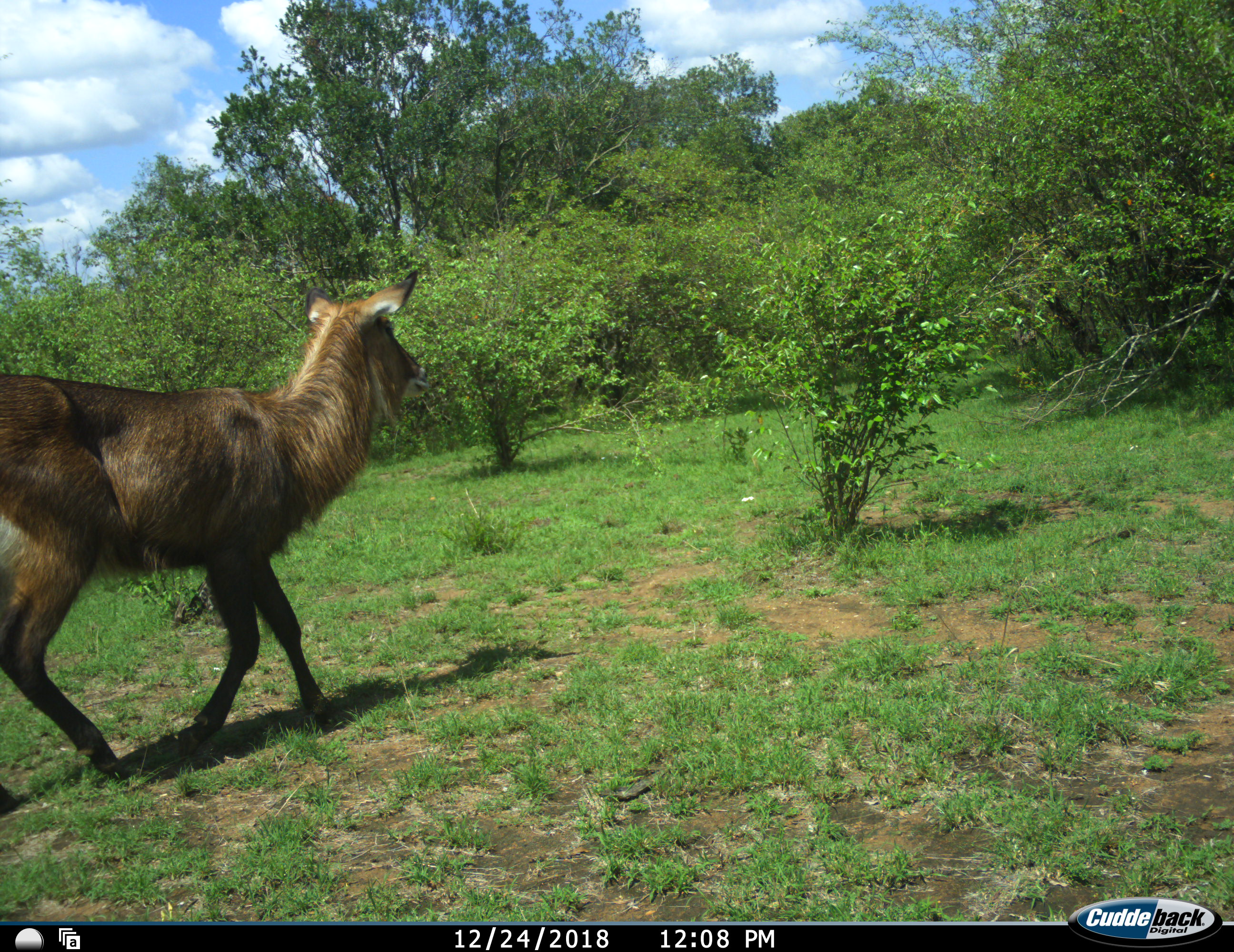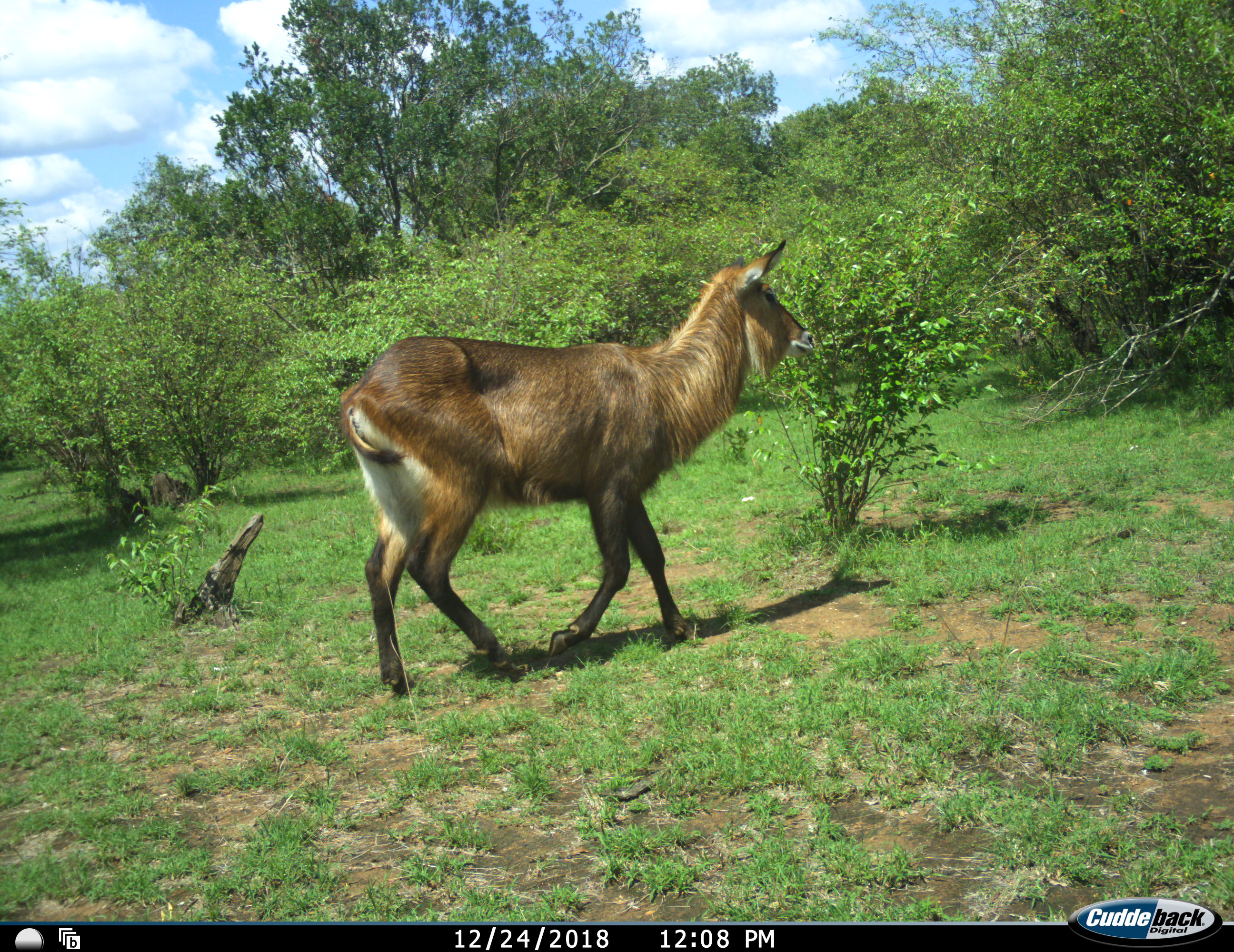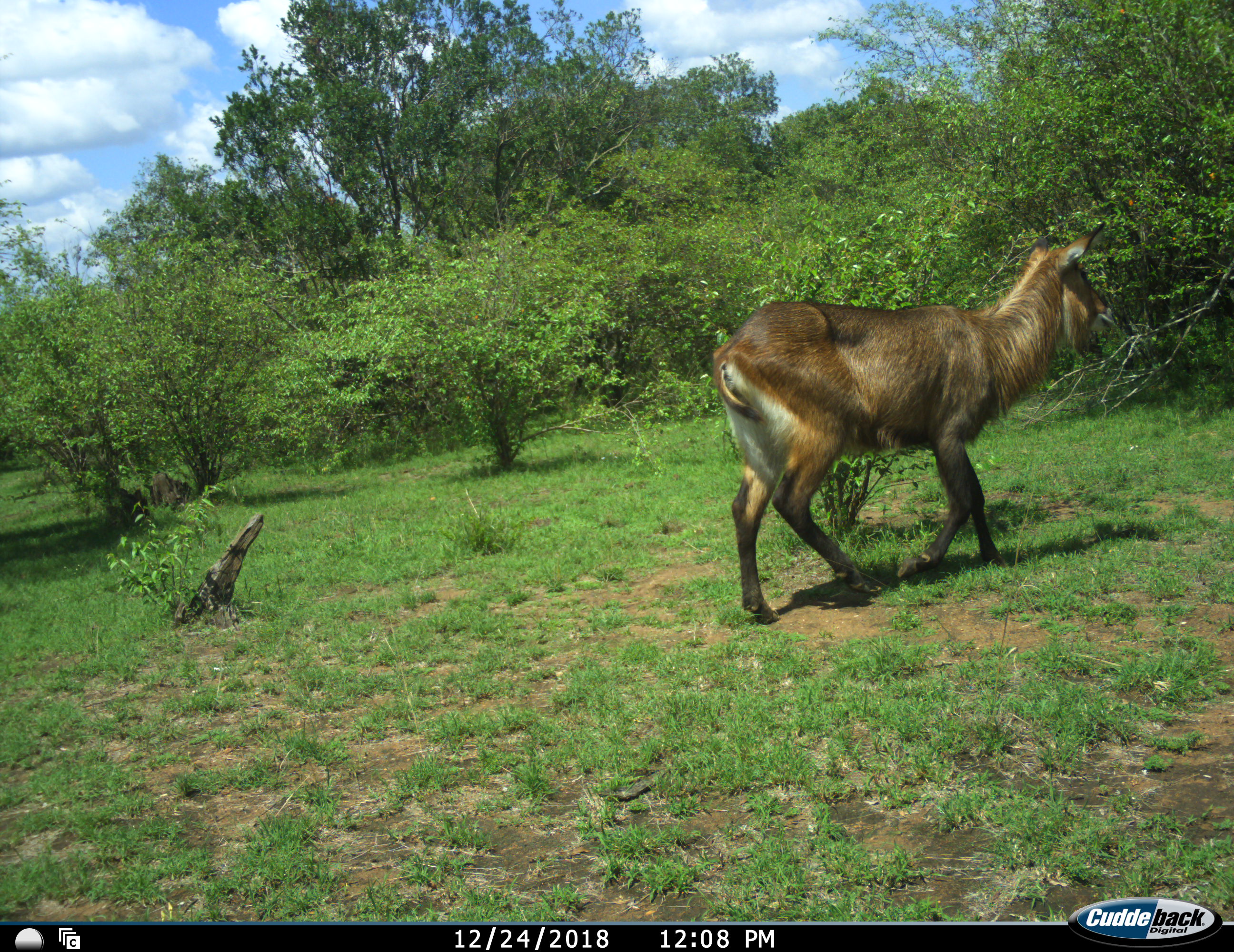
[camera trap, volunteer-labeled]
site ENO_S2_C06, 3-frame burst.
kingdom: Animalia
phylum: Chordata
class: Mammalia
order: Artiodactyla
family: Bovidae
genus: Kobus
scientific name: Kobus ellipsiprymnus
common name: waterbuck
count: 1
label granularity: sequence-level